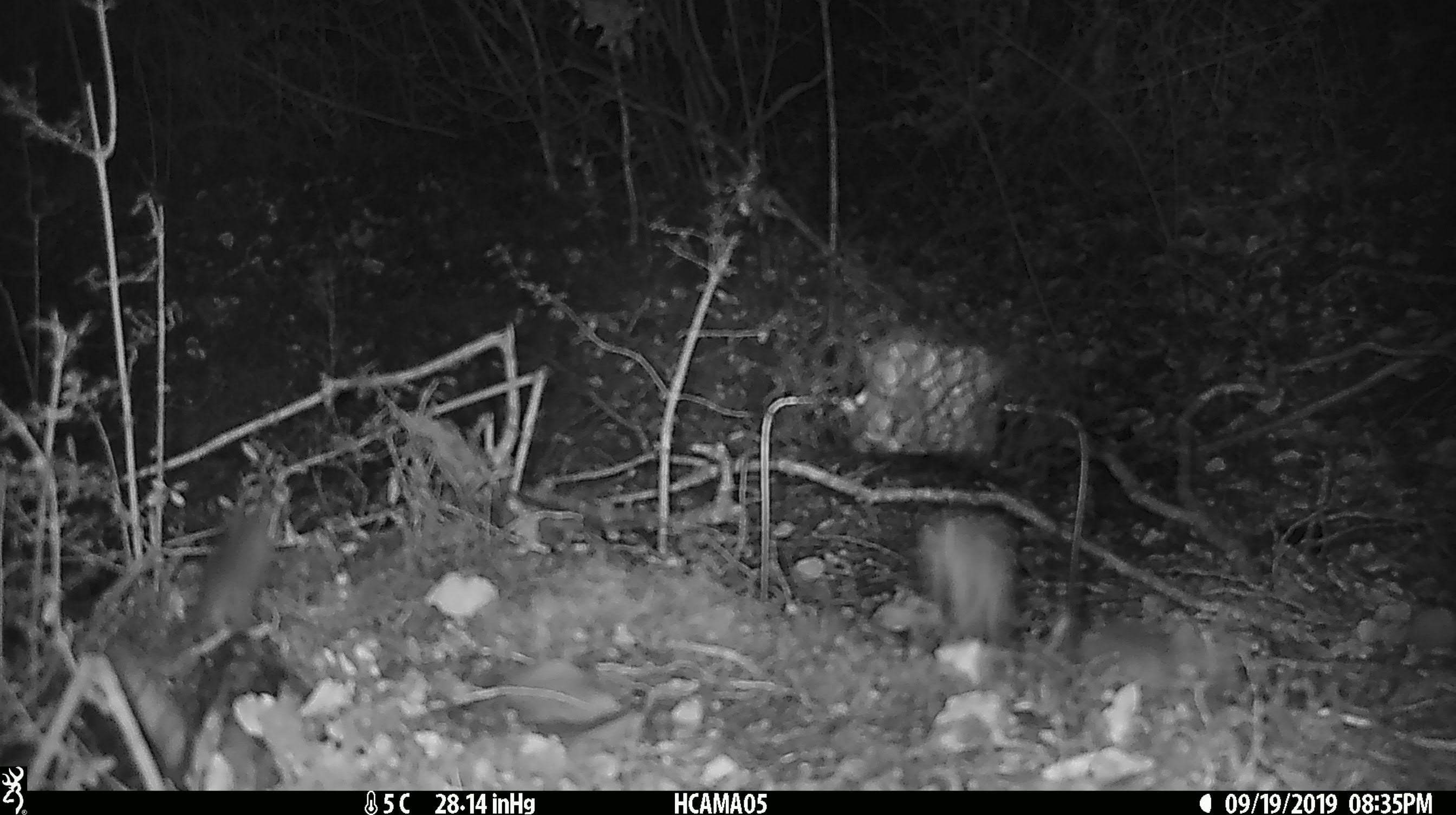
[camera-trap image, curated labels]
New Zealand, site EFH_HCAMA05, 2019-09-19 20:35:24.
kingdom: Animalia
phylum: Chordata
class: Mammalia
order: Rodentia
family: Muridae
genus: Mus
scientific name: Mus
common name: mouse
Mouse (Mus).